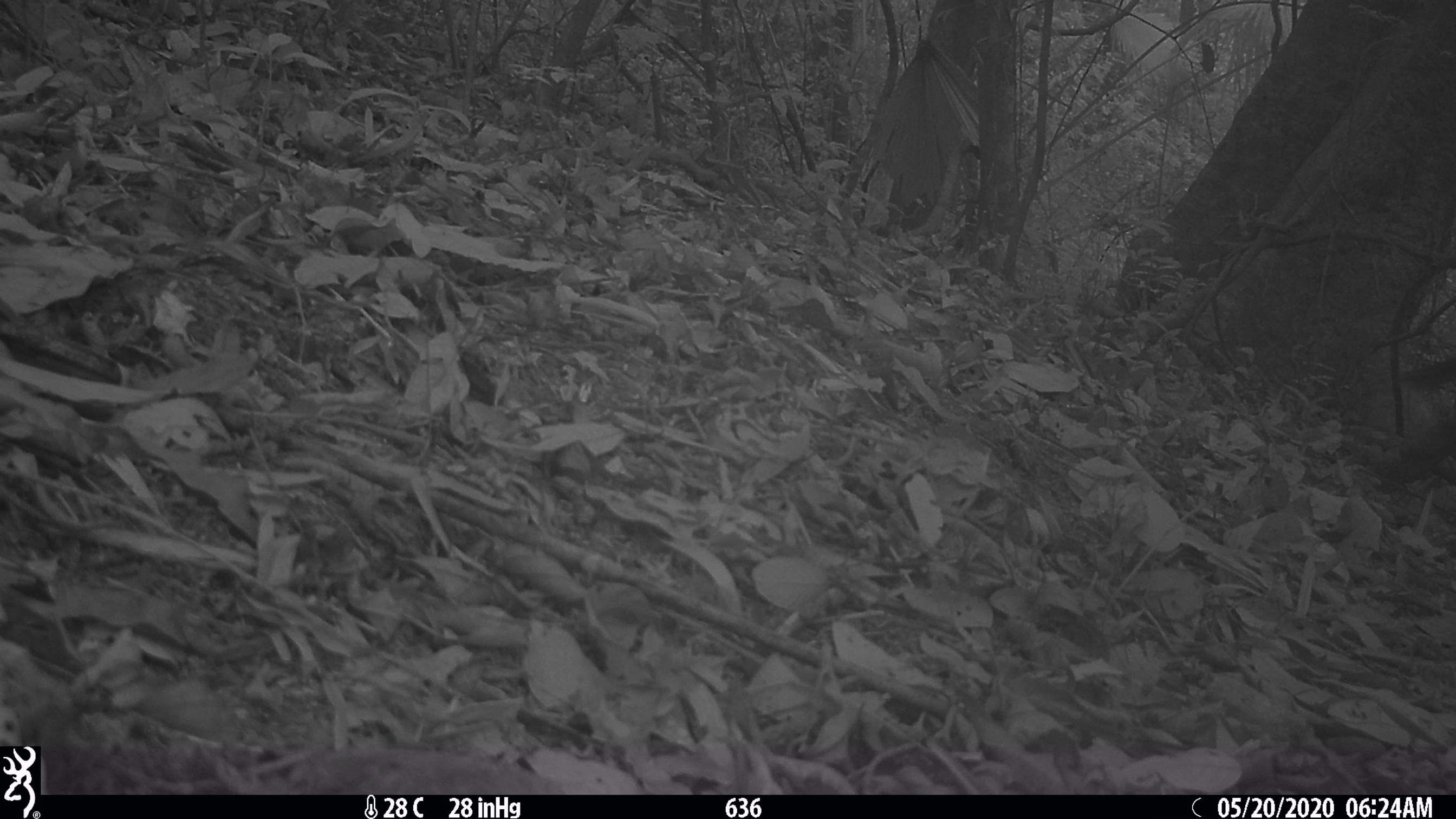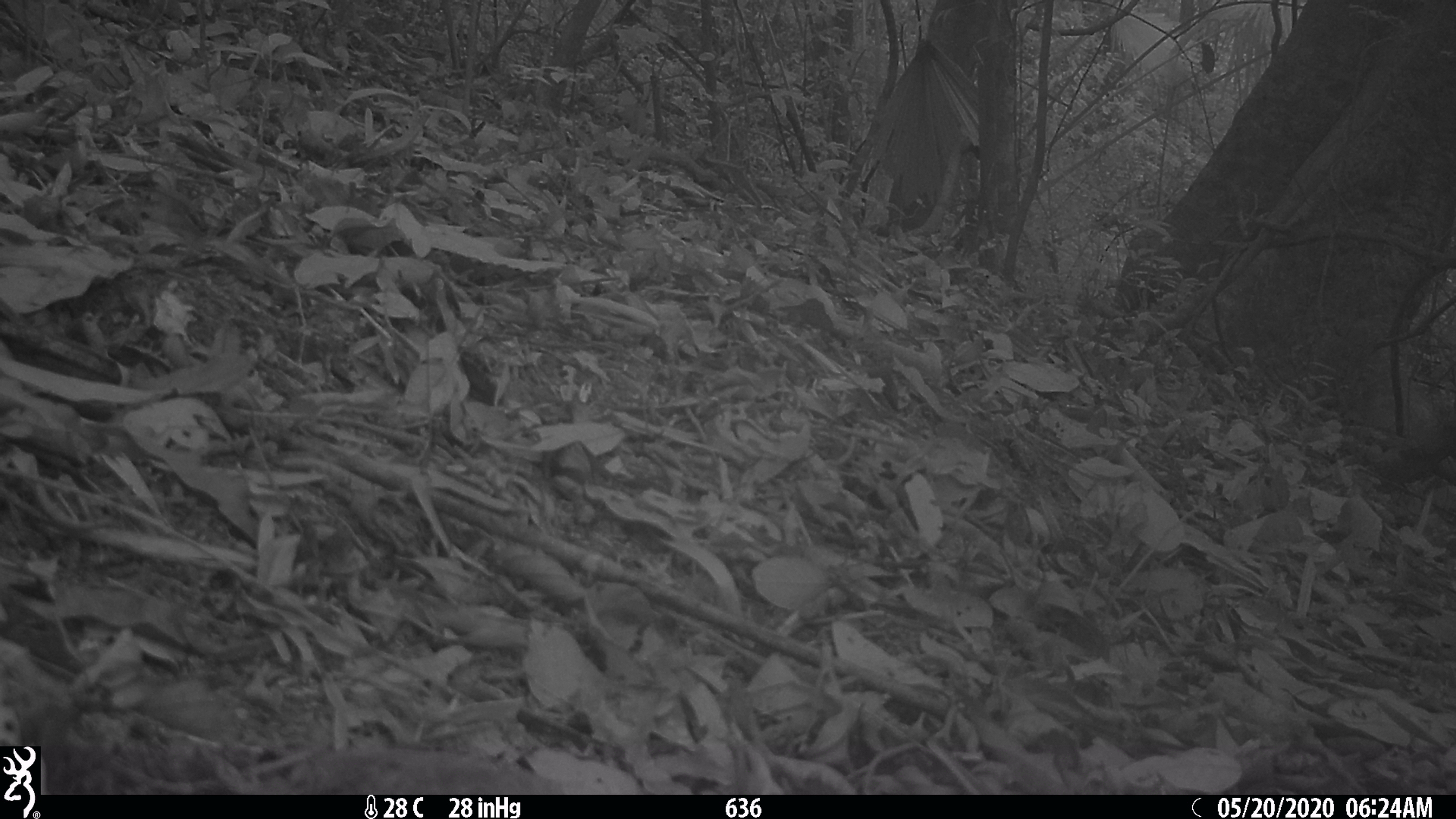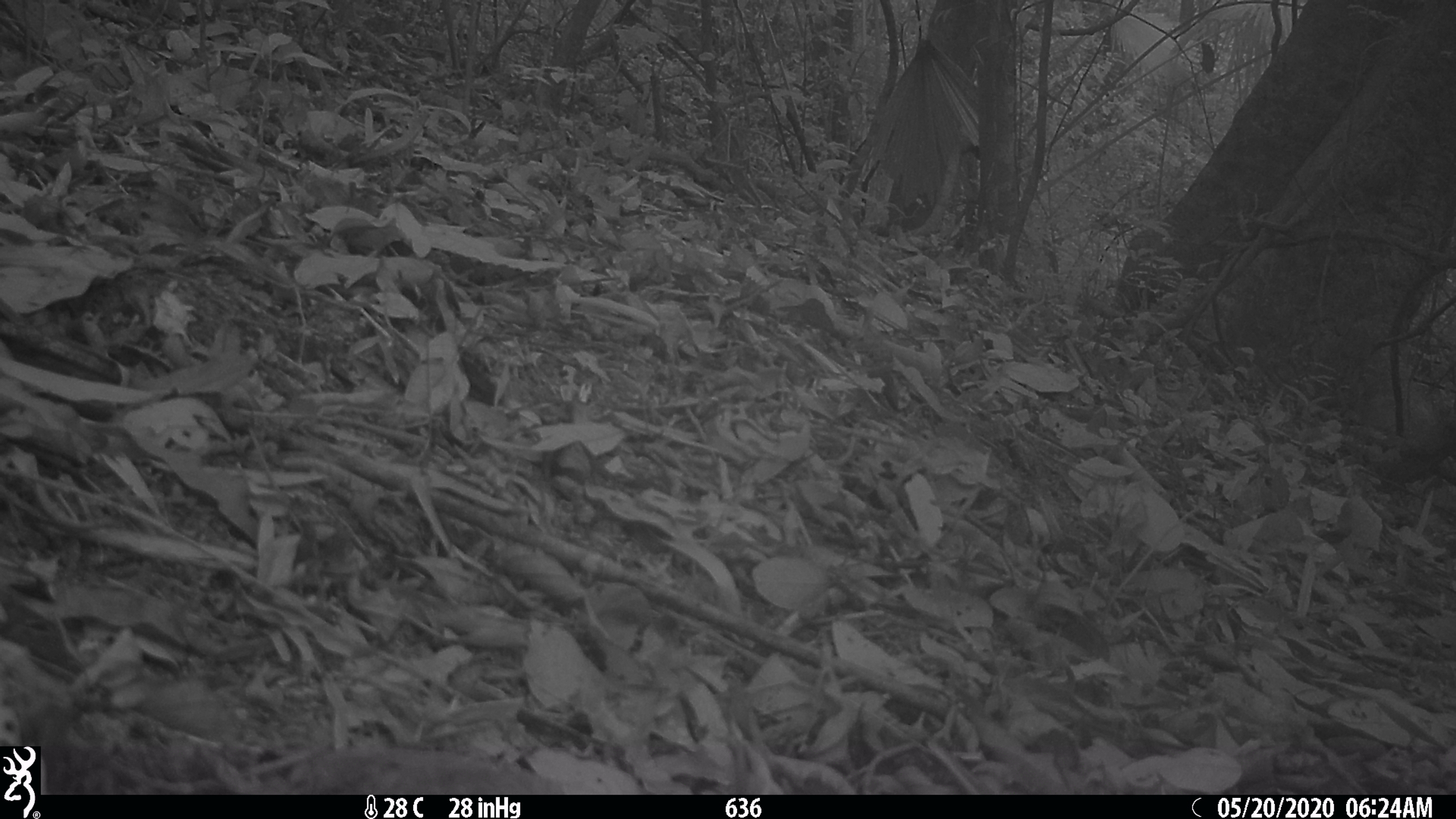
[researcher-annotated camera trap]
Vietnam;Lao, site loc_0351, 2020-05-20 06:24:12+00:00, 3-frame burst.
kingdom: Animalia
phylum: Chordata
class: Mammalia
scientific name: Mammalia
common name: mammal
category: unidentified small mammal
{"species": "unidentified small mammal (mammal) (Mammalia)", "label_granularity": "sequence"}